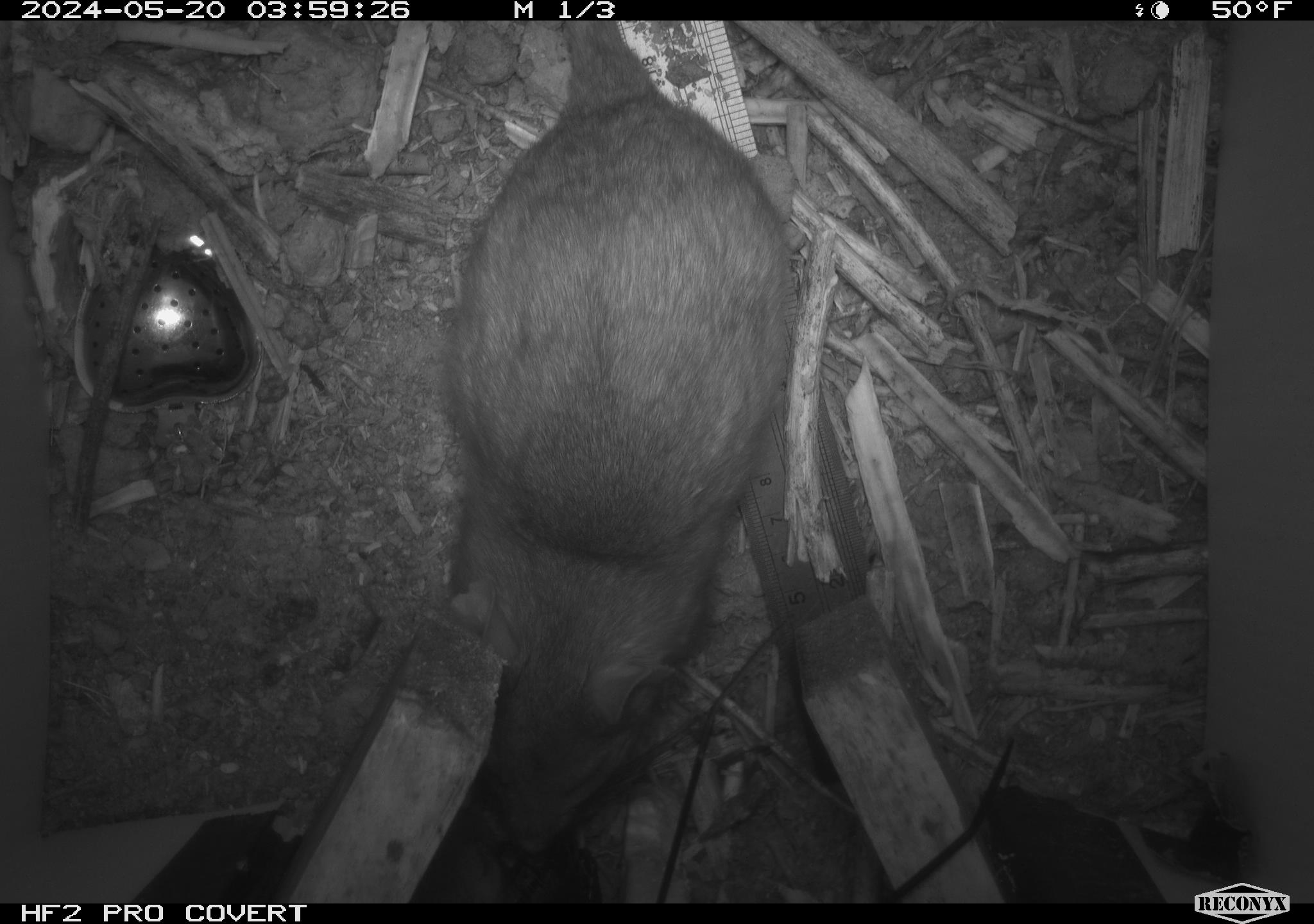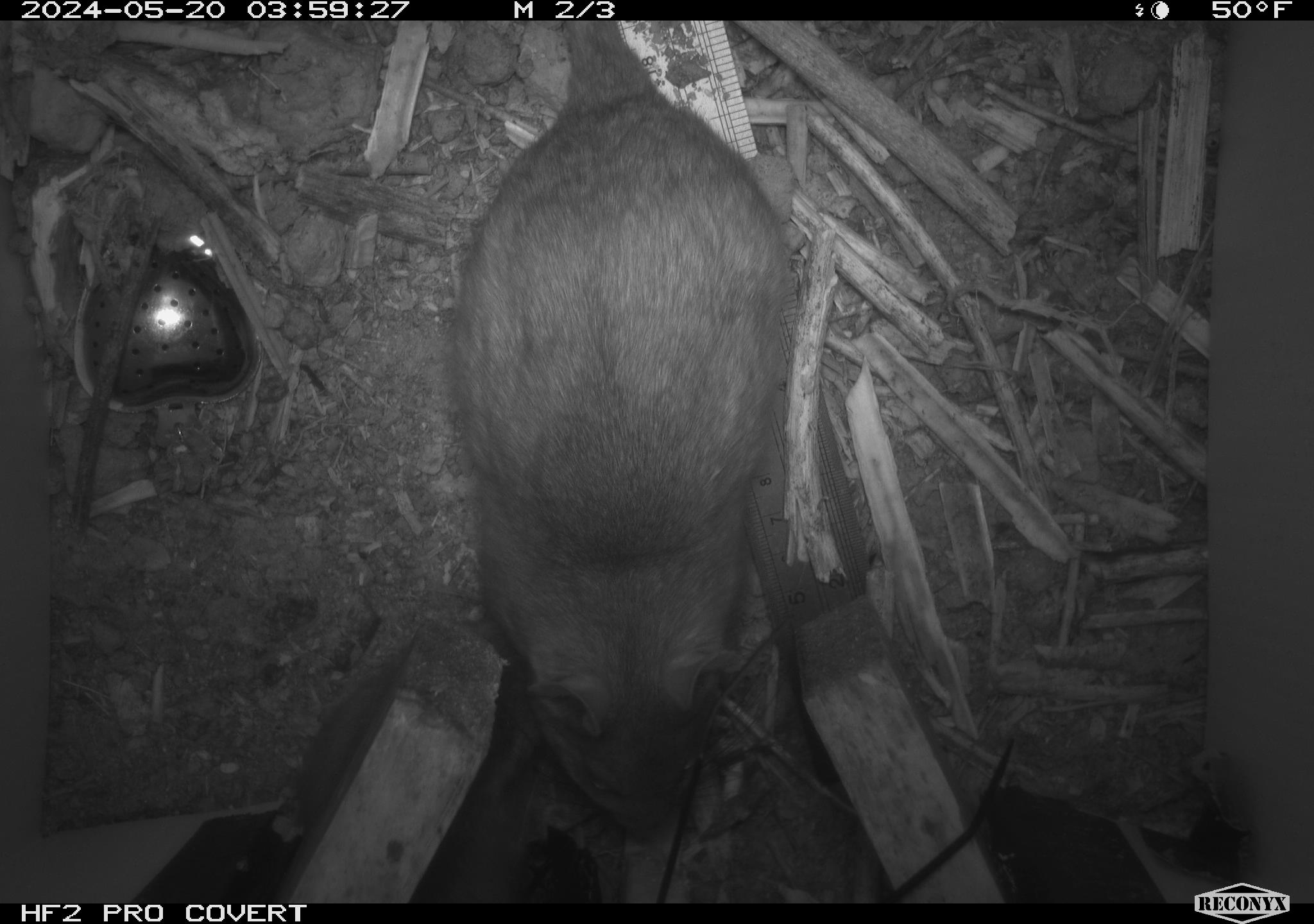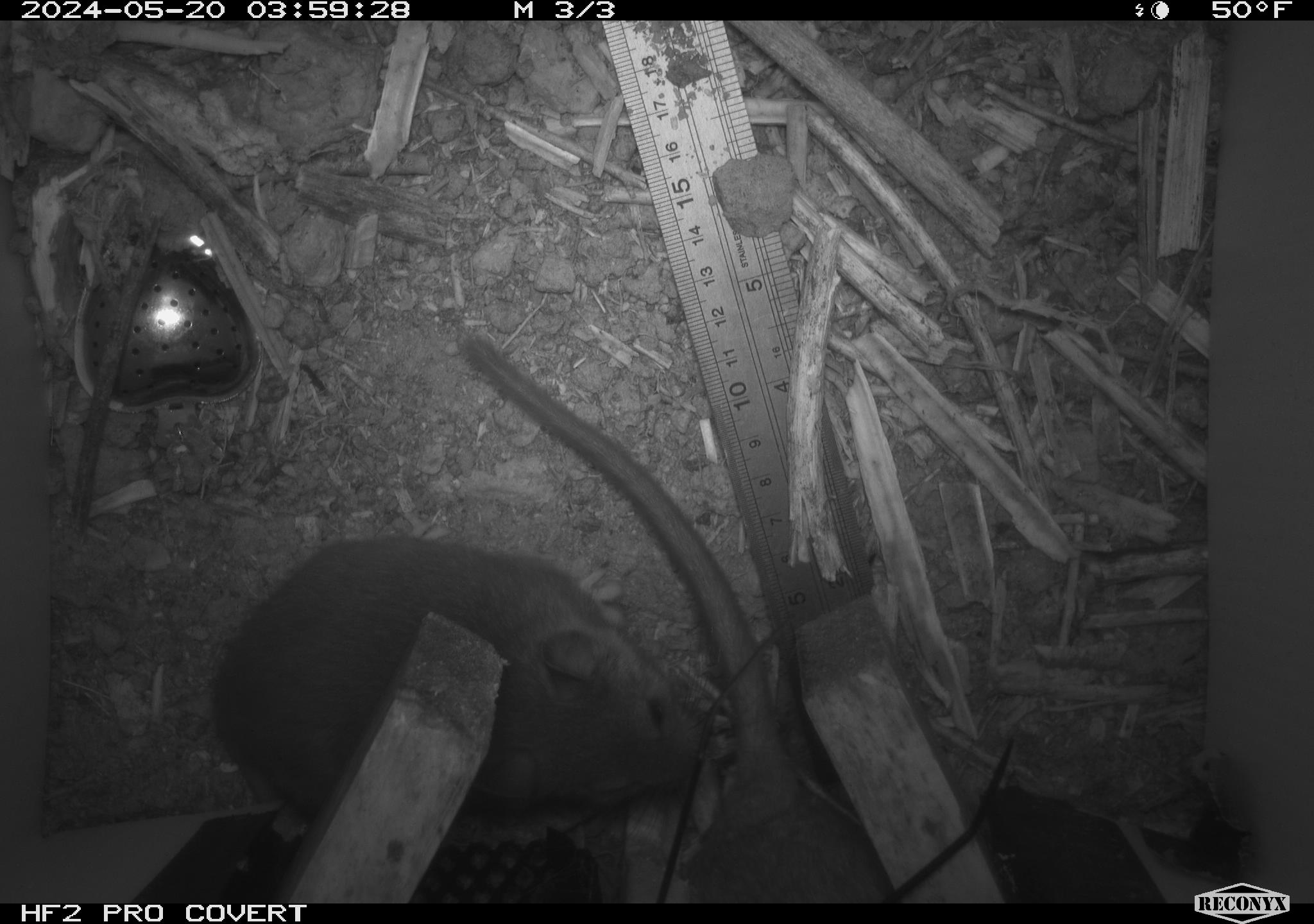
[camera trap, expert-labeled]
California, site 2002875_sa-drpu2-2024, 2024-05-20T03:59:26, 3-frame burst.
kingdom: Animalia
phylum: Chordata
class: Mammalia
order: Rodentia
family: Cricetidae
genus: Neotoma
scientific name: Neotoma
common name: pack rat or woodrat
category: neotoma species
Neotoma species (pack rat or woodrat) (Neotoma).